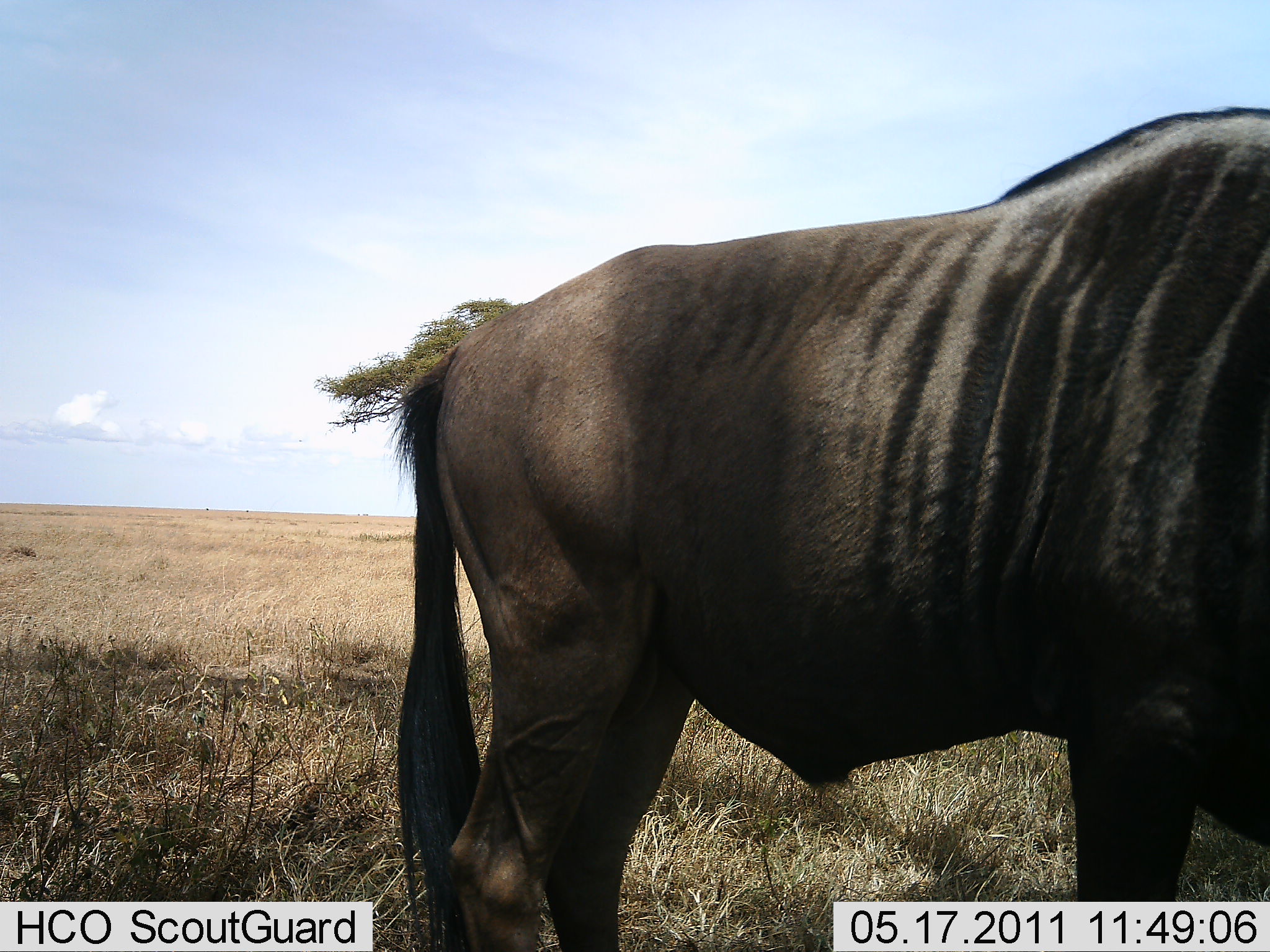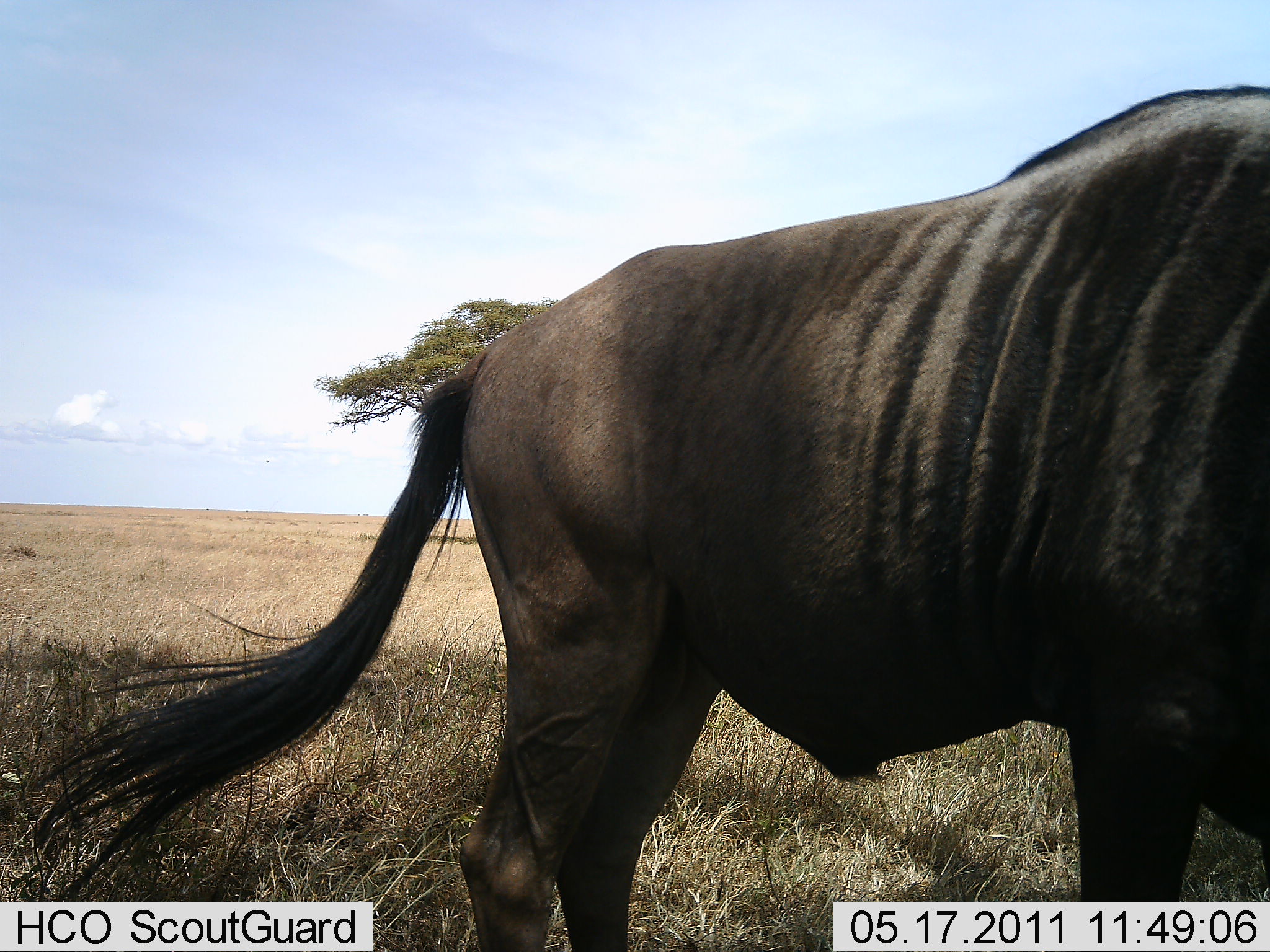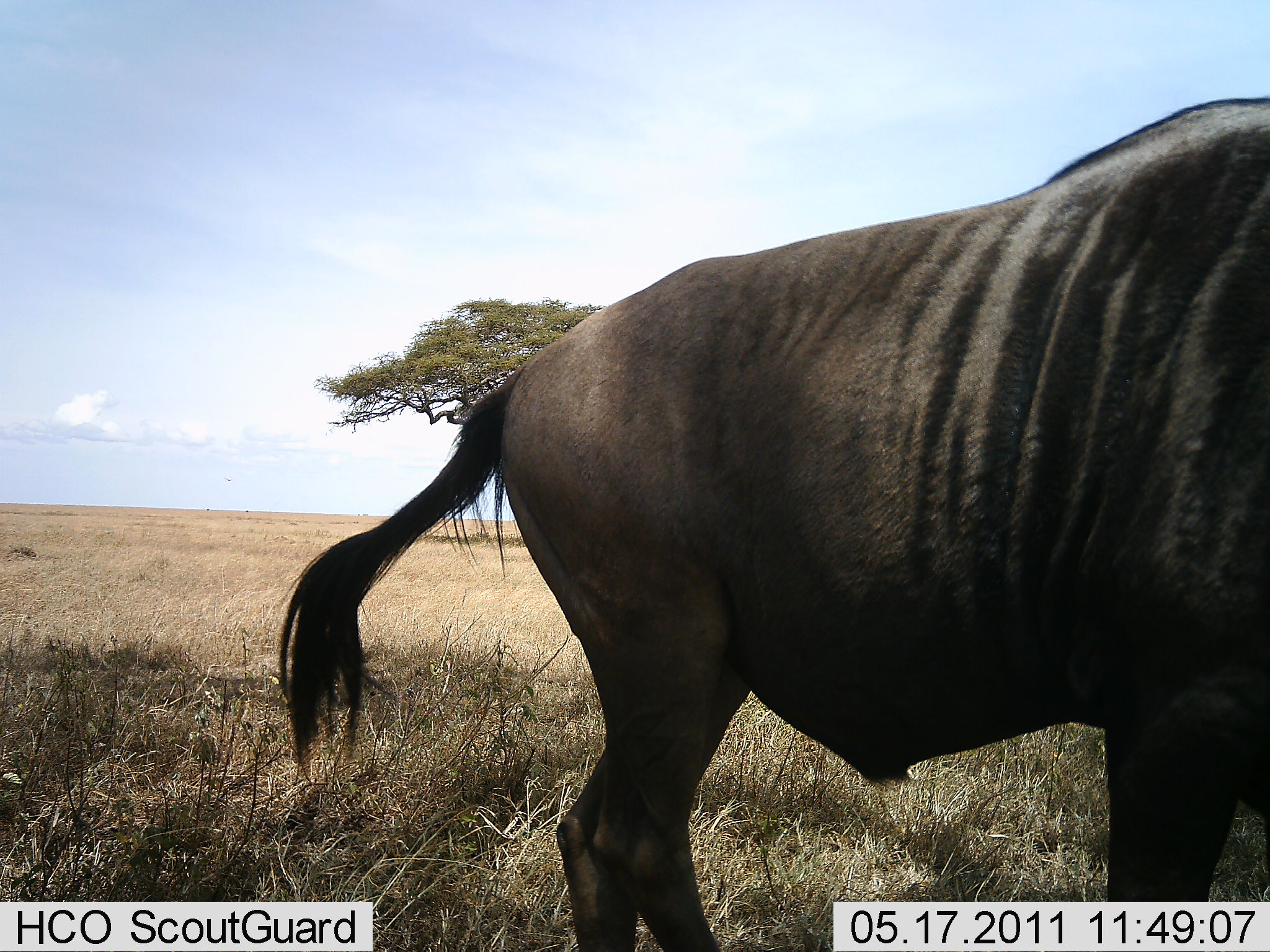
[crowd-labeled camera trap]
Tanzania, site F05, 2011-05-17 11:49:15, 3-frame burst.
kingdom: Animalia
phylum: Chordata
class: Mammalia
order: Artiodactyla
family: Bovidae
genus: Connochaetes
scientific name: Connochaetes taurinus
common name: blue wildebeest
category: wildebeest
Wildebeest (blue wildebeest) (Connochaetes taurinus), count 1. Behavior (volunteer vote fractions): standing 91%, resting 0%, moving 9%, interacting 0%. Young present (vote fraction): 0%. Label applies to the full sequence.